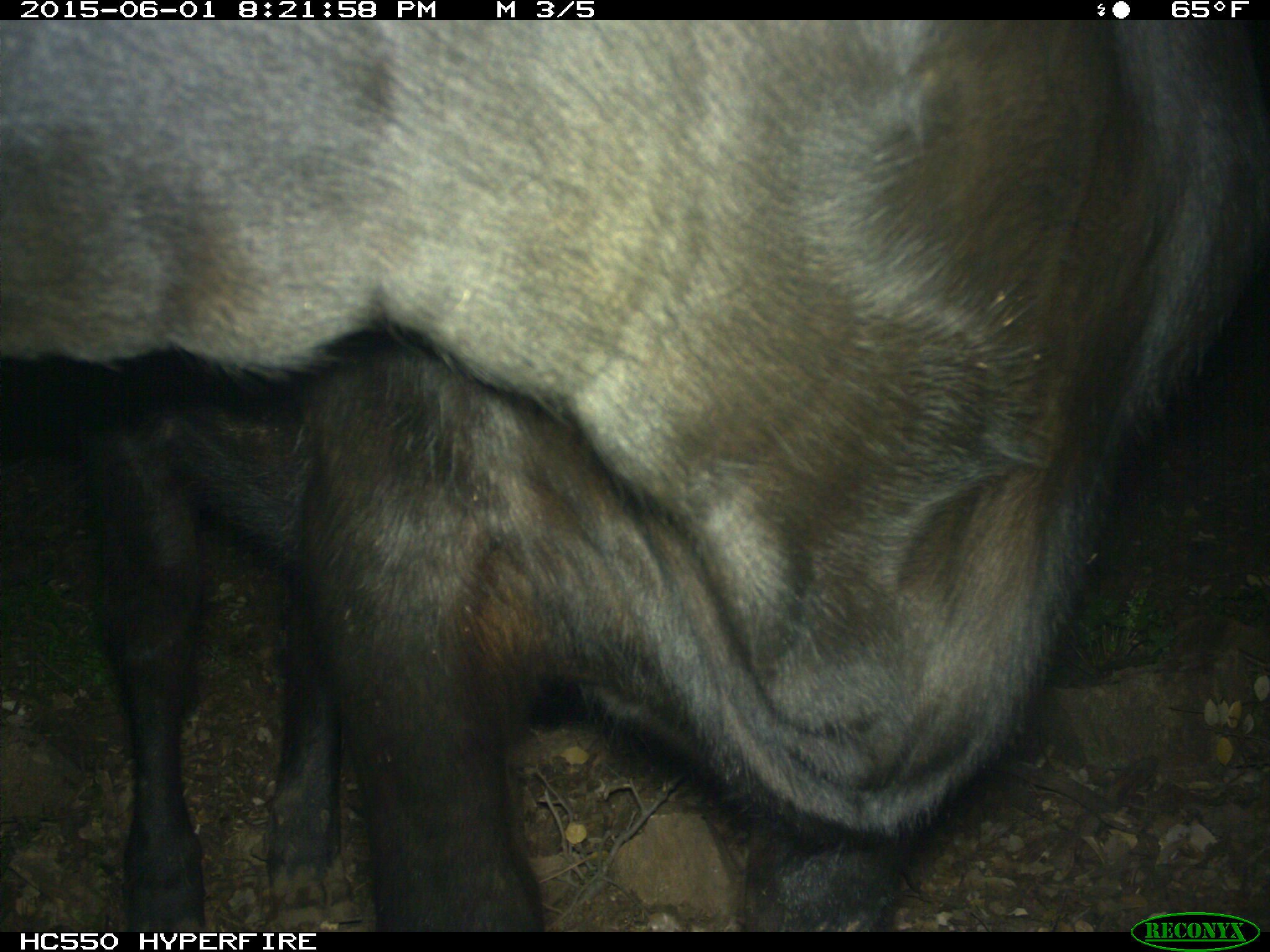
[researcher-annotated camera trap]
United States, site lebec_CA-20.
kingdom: Animalia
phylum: Chordata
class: Mammalia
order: Artiodactyla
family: Bovidae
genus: Bos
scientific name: Bos taurus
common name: domestic cow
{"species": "Bos taurus (domestic cow)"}